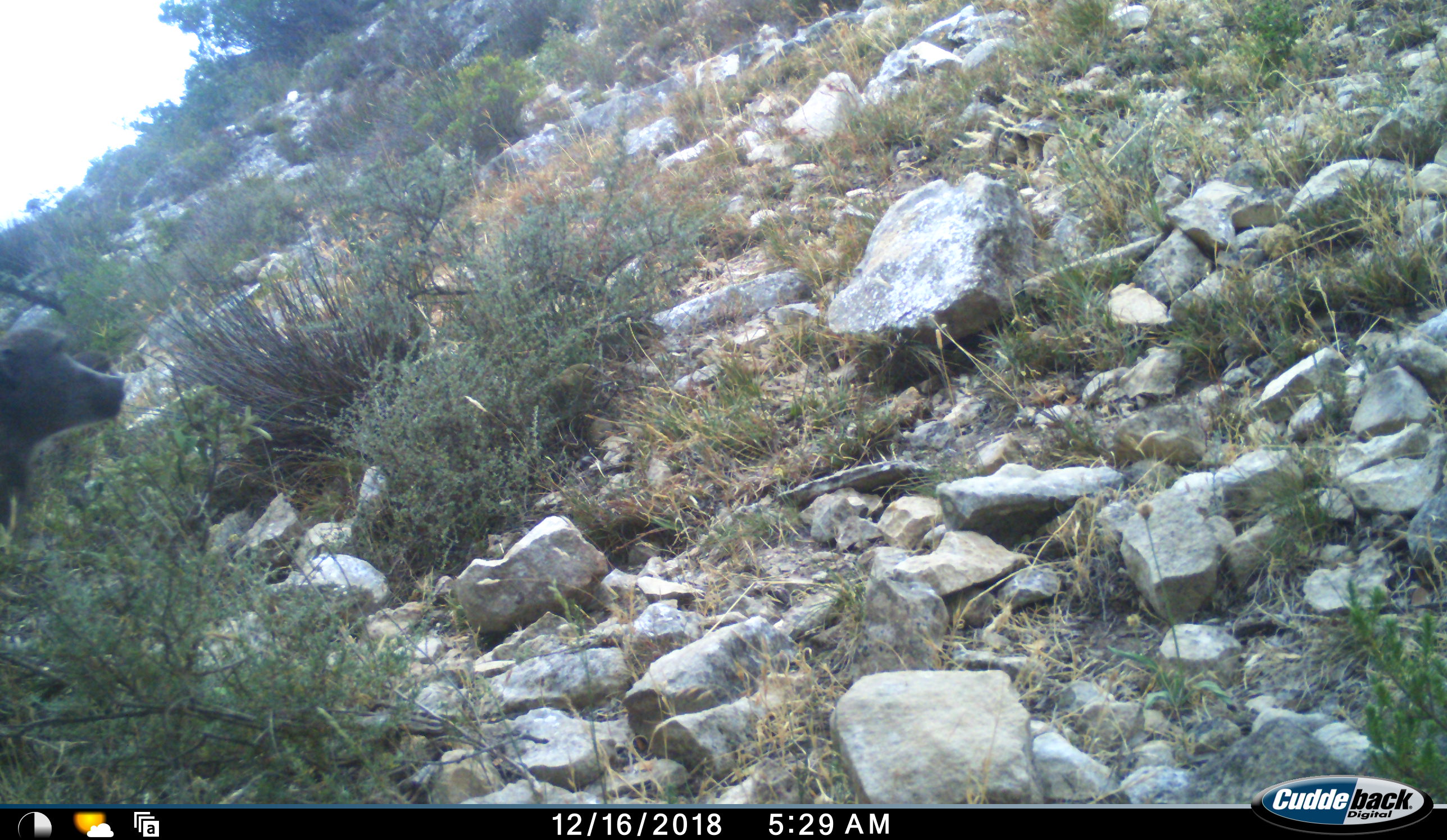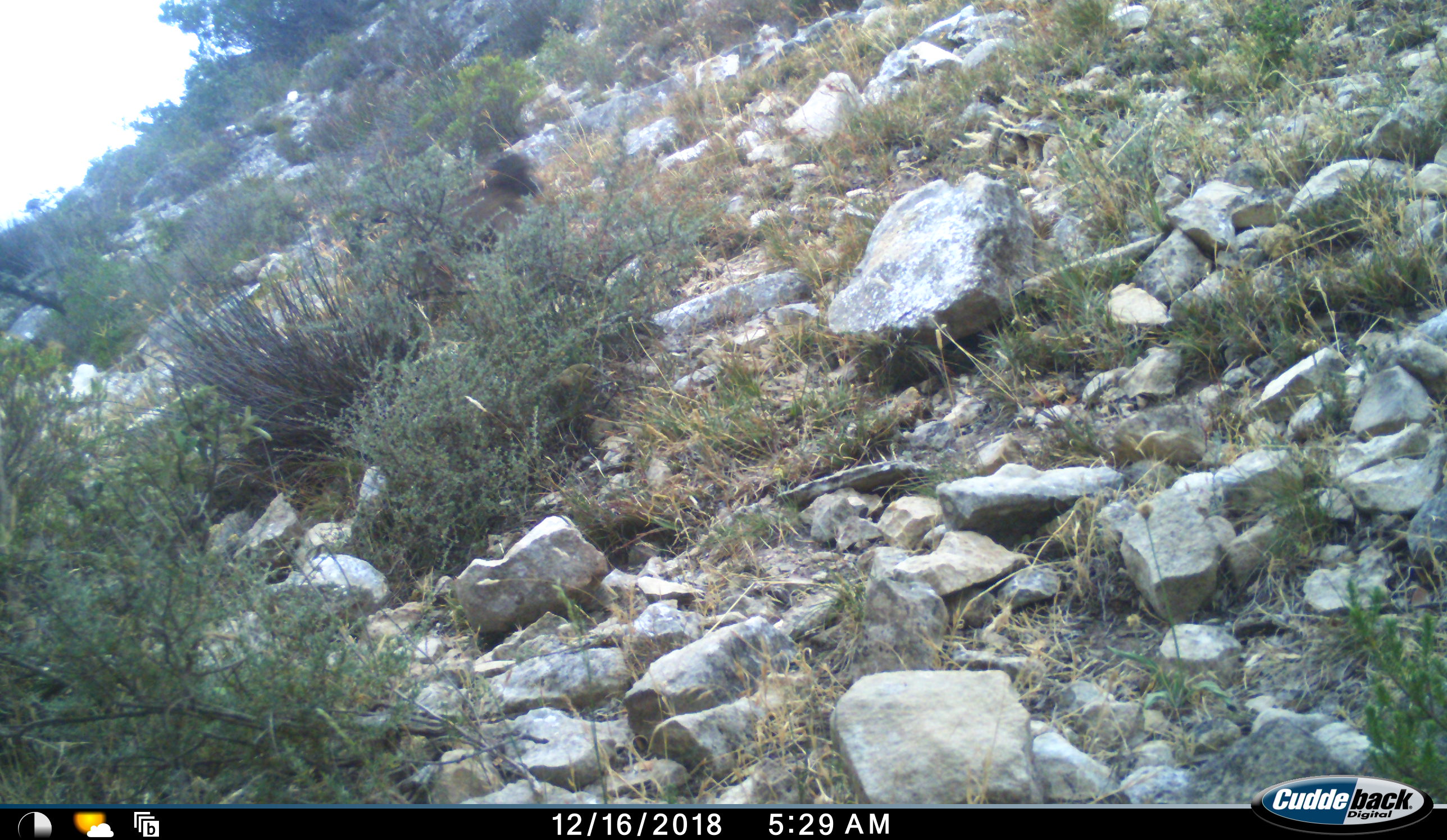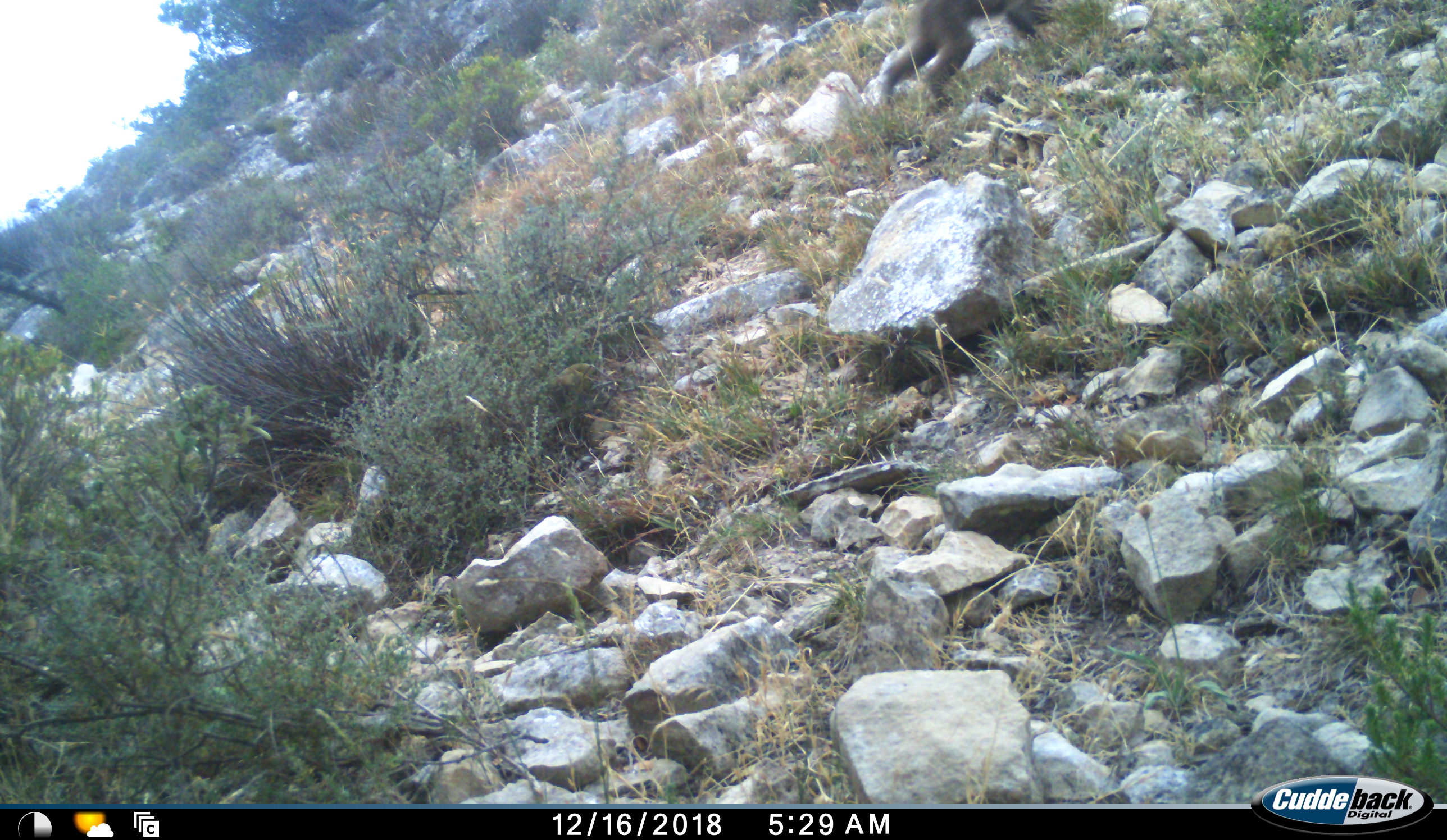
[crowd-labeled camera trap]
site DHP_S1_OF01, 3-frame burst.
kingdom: Animalia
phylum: Chordata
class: Mammalia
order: Primates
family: Cercopithecidae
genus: Papio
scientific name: Papio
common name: baboon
Baboon (Papio), count 1. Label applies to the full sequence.